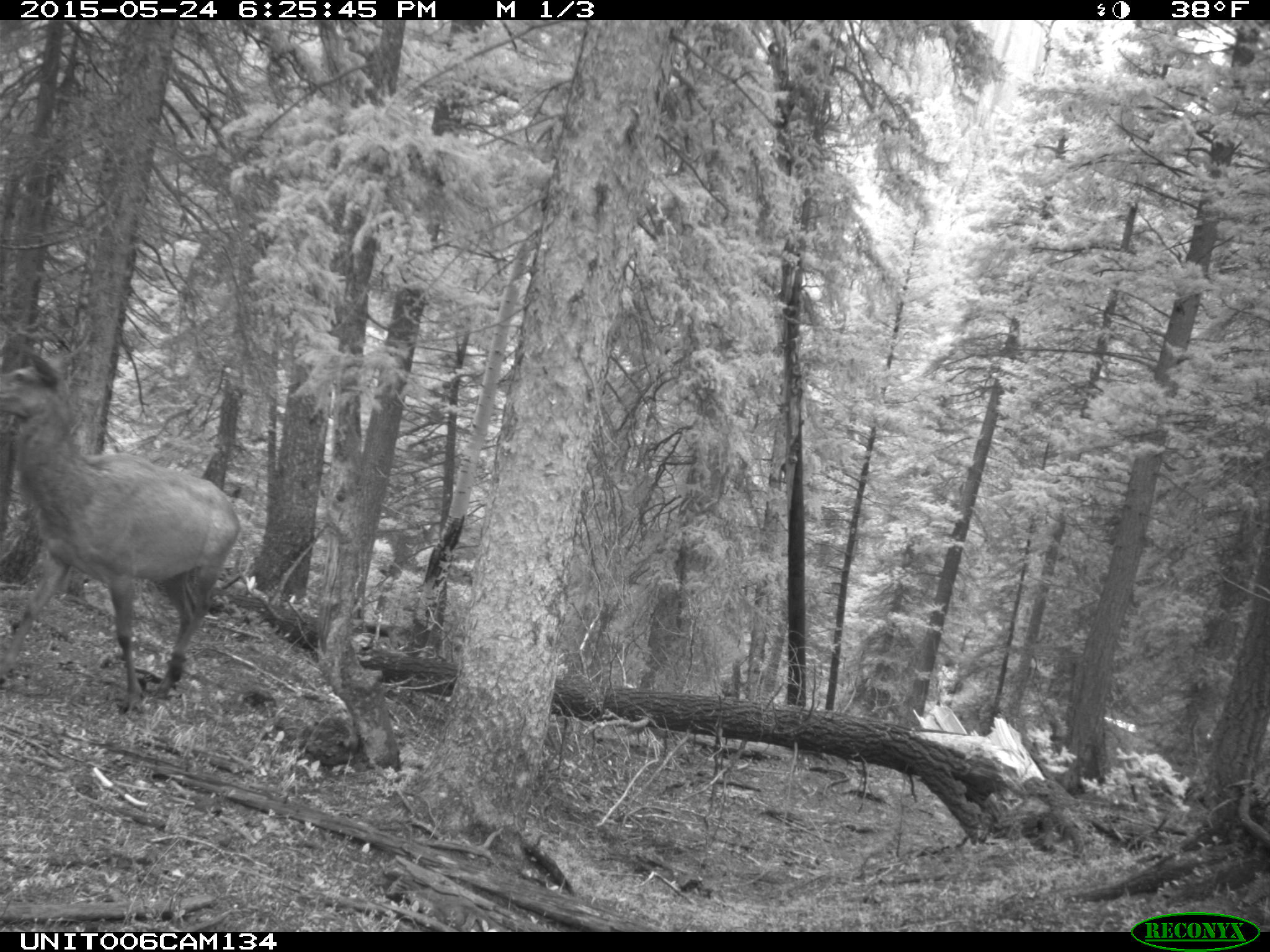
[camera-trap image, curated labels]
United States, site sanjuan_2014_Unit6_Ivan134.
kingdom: Animalia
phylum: Chordata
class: Mammalia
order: Artiodactyla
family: Cervidae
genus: Cervus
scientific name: Cervus elaphus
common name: red deer